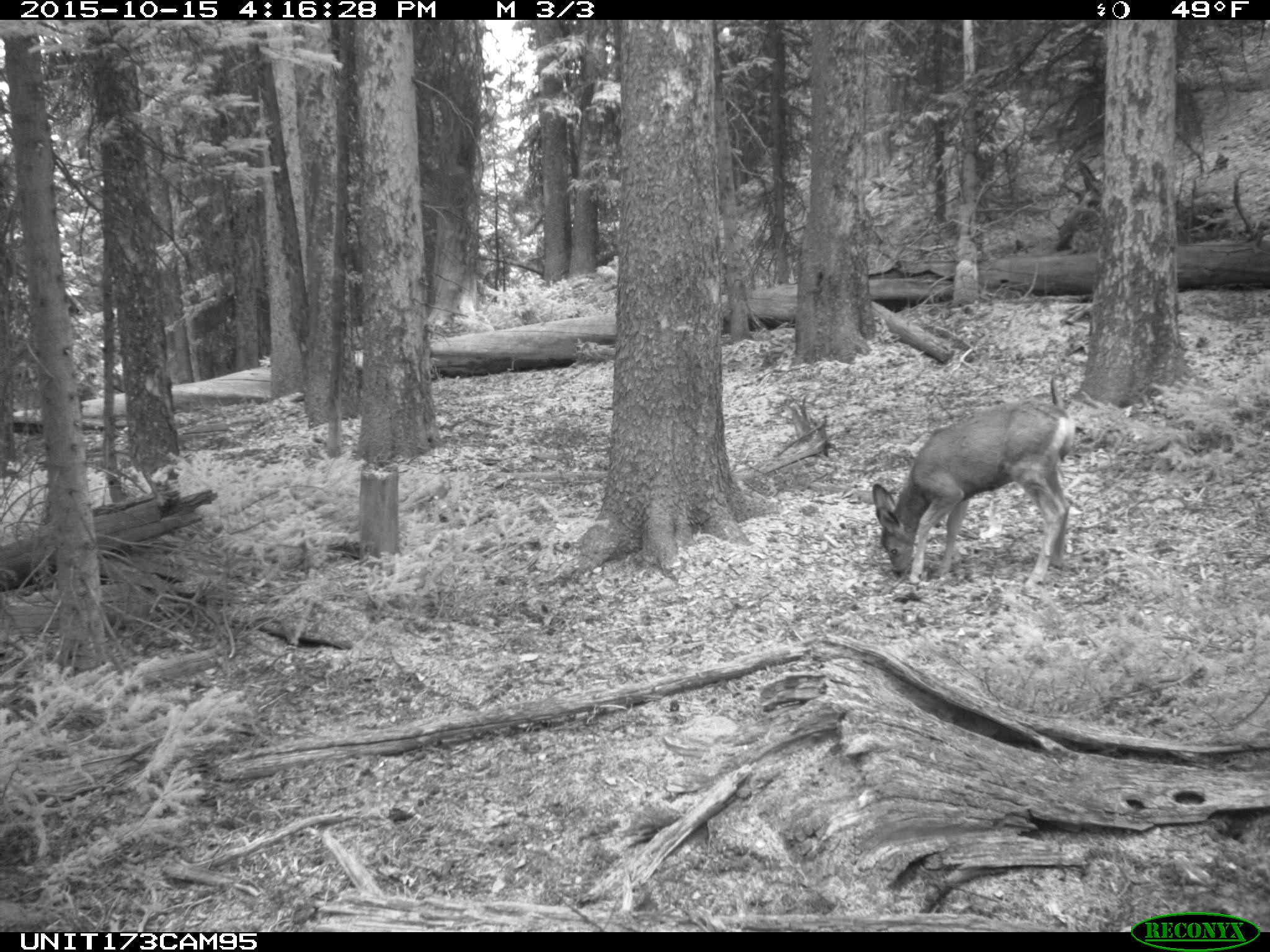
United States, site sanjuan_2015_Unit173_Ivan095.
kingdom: Animalia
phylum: Chordata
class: Mammalia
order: Artiodactyla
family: Cervidae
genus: Odocoileus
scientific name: Odocoileus hemionus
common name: mule deer